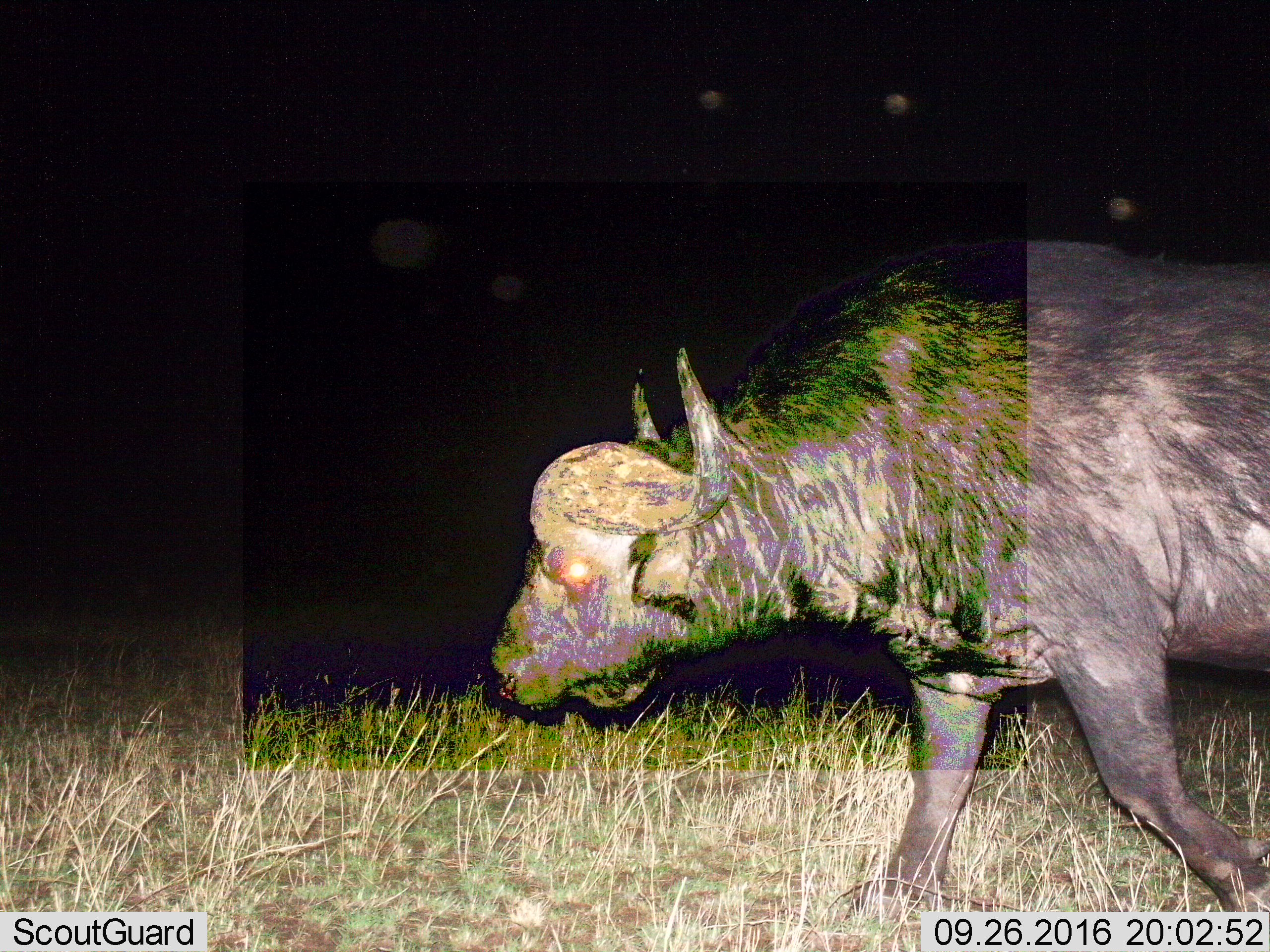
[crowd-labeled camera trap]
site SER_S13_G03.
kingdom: Animalia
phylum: Chordata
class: Mammalia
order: Artiodactyla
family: Bovidae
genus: Syncerus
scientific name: Syncerus caffer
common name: african buffalo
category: buffalo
Buffalo (african buffalo) (Syncerus caffer), count 1. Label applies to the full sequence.